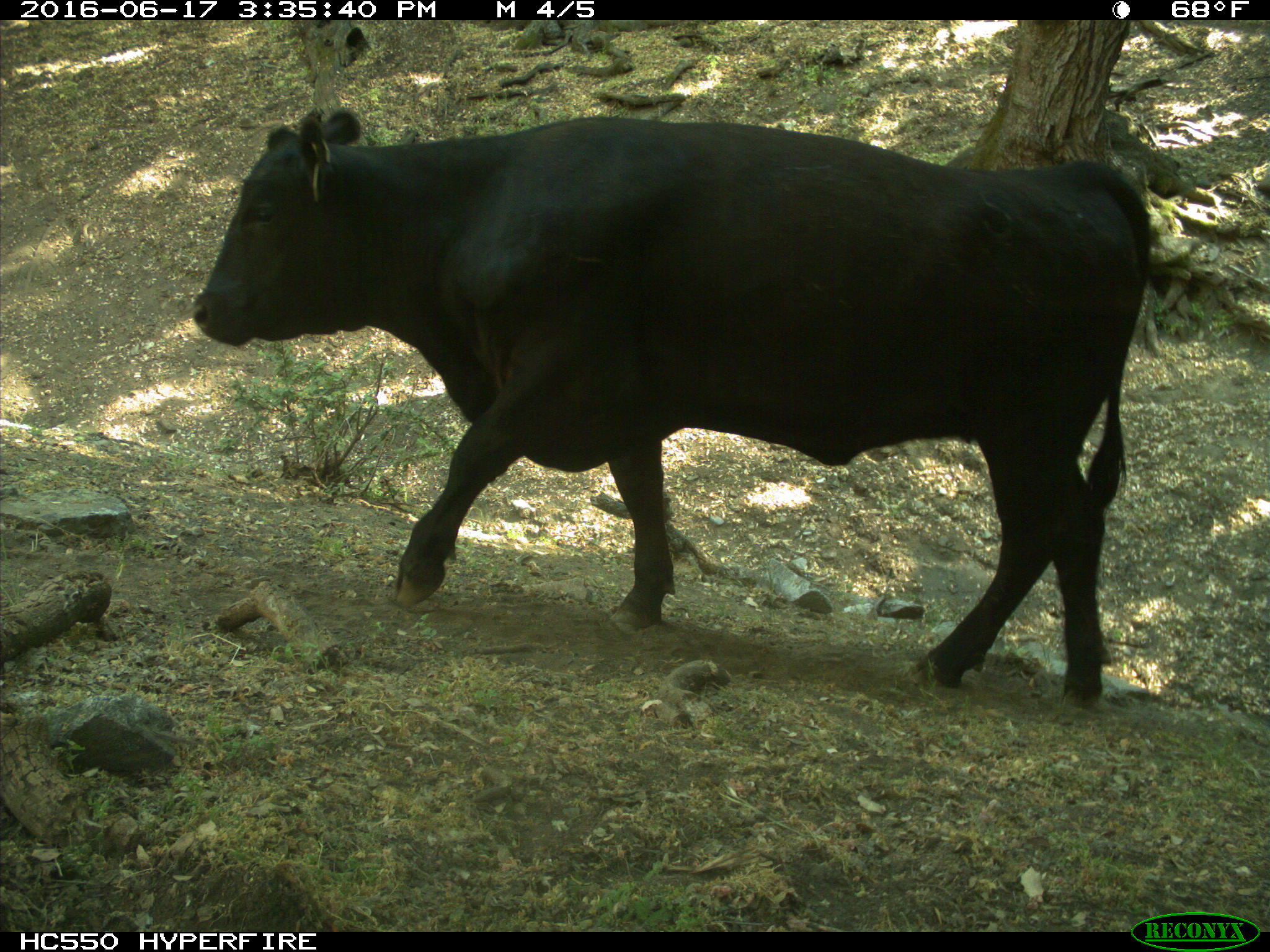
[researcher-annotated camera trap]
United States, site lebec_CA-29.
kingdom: Animalia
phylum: Chordata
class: Mammalia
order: Artiodactyla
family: Bovidae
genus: Bos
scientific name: Bos taurus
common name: domestic cow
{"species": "Bos taurus (domestic cow)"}